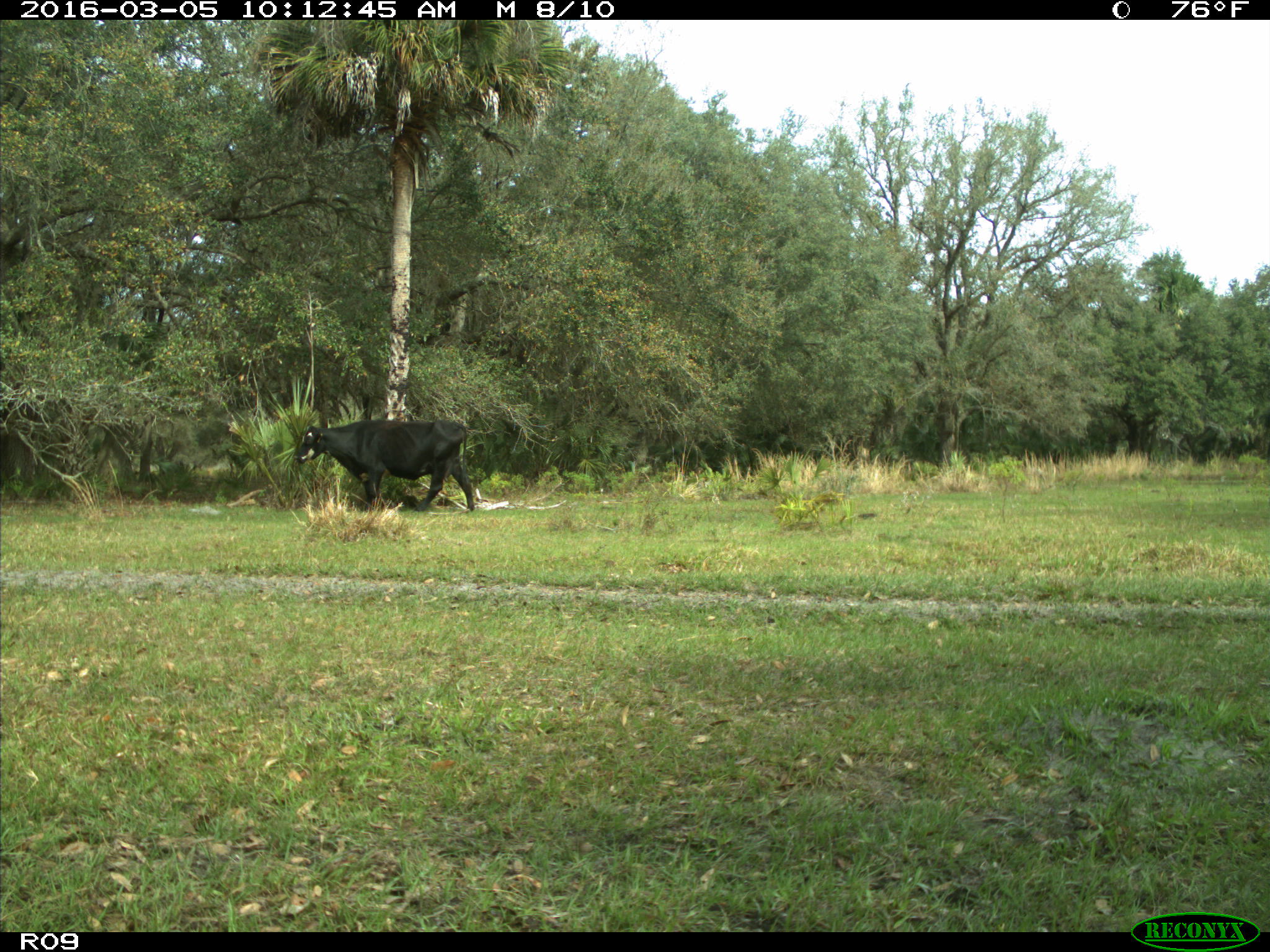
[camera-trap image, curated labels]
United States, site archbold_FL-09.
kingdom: Animalia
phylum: Chordata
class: Mammalia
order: Artiodactyla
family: Bovidae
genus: Bos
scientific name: Bos taurus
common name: domestic cow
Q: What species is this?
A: Bos taurus (domestic cow).